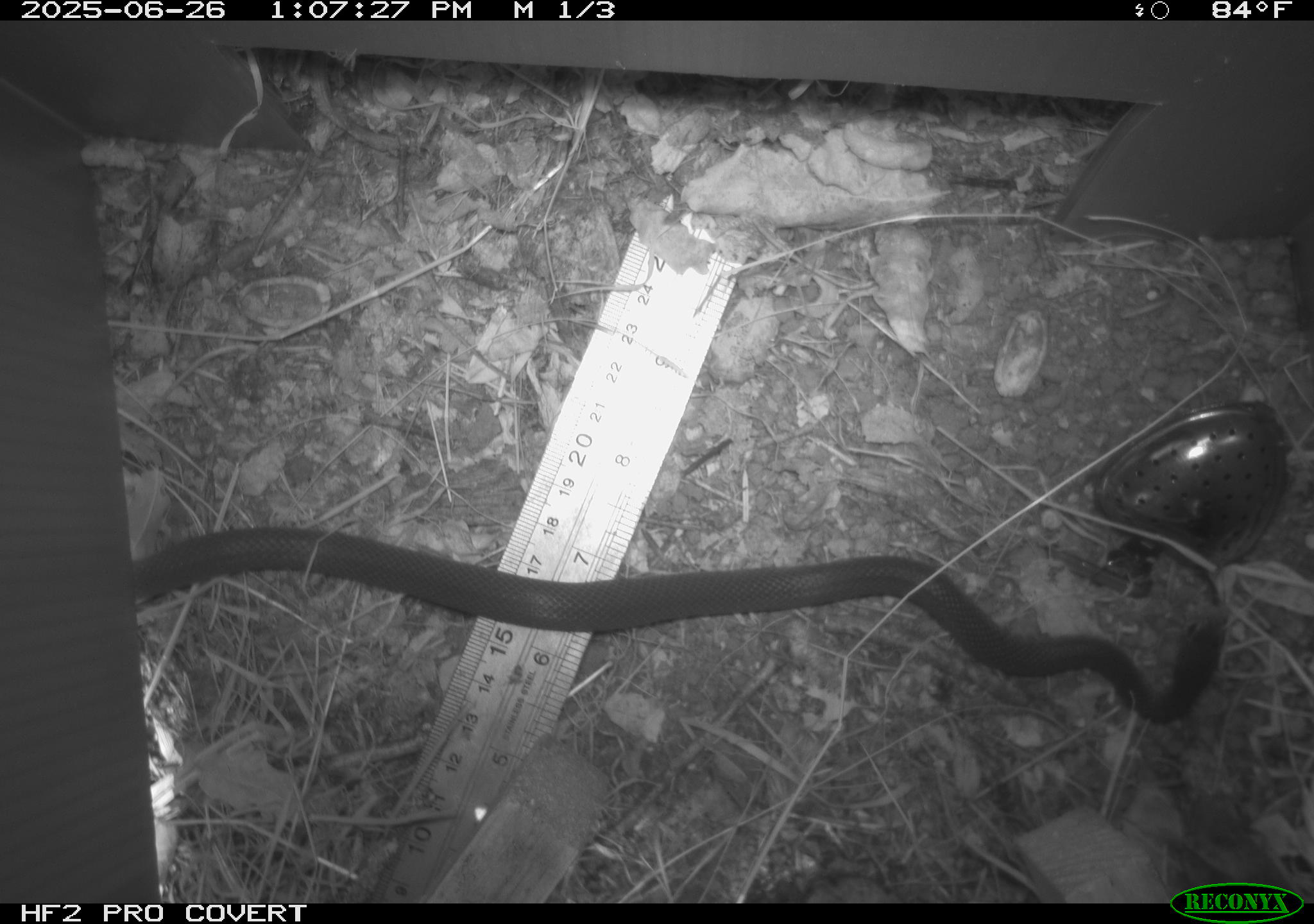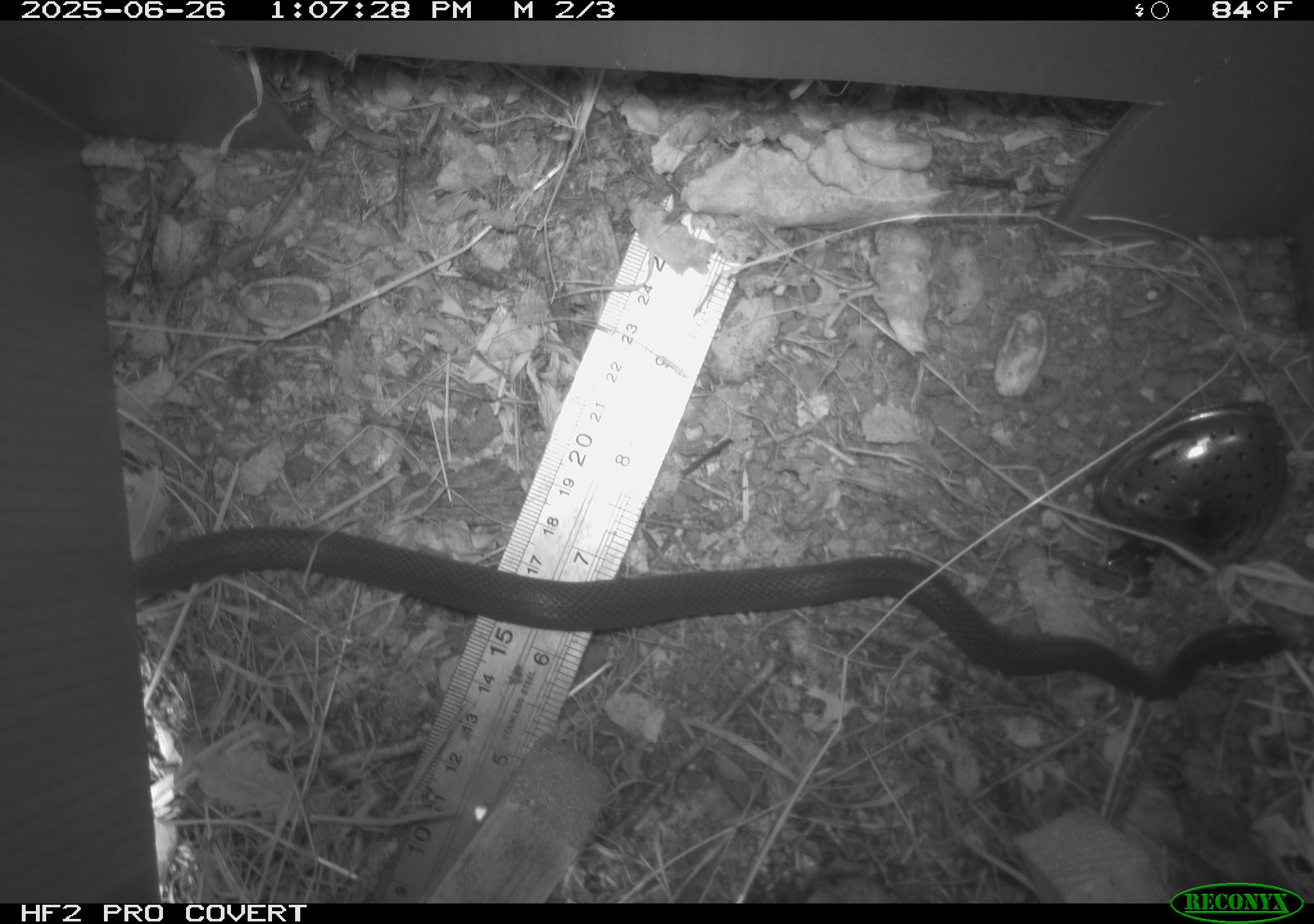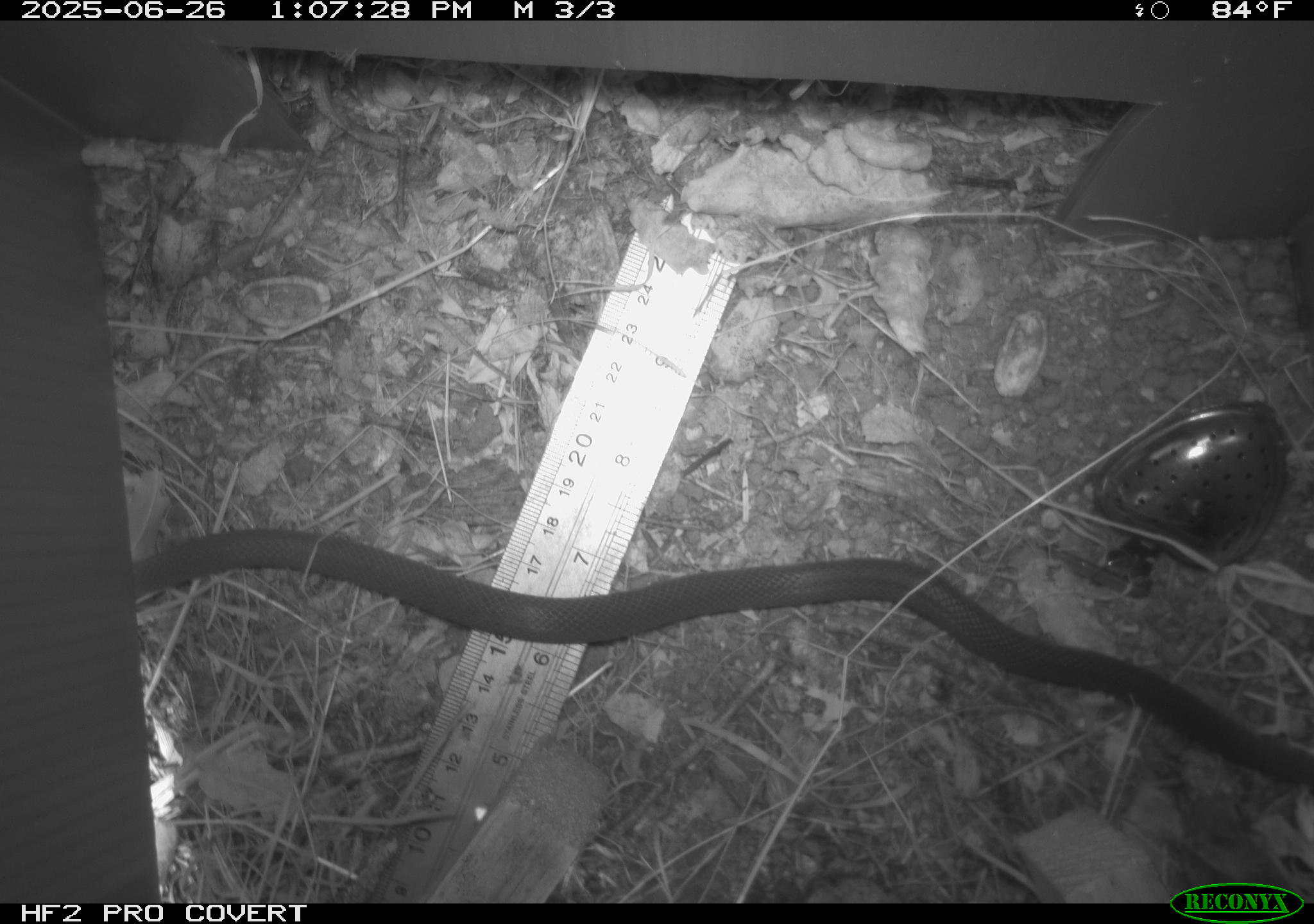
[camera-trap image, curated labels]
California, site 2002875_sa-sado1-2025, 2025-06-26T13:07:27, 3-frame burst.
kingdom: Animalia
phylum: Chordata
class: Reptilia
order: Squamata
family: Colubridae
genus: Coluber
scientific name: Coluber constrictor mormon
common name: western yellow-bellied racer